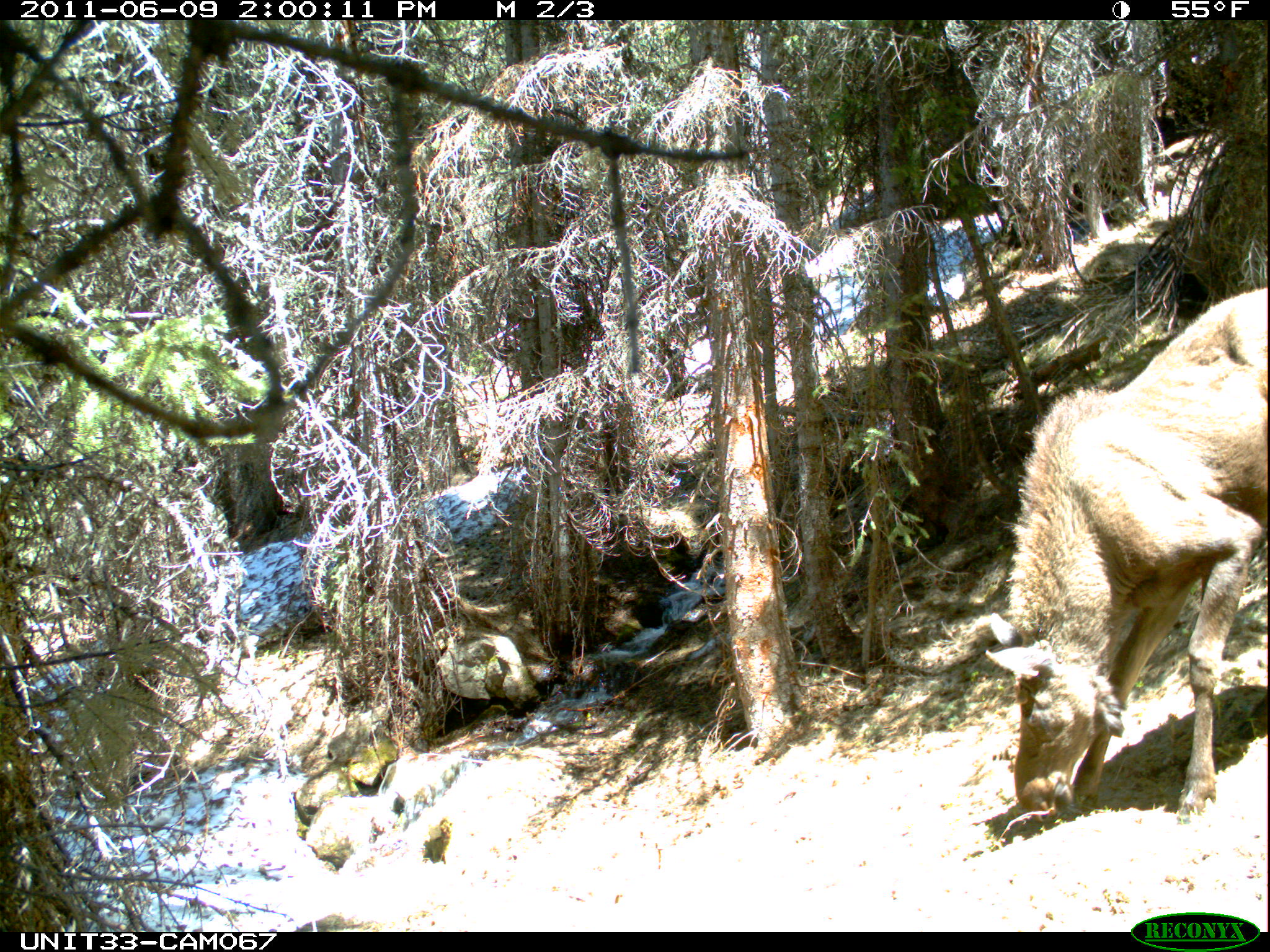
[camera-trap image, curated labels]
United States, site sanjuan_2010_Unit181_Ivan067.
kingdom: Animalia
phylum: Chordata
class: Mammalia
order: Artiodactyla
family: Cervidae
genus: Alces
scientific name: Alces alces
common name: moose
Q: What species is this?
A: Alces alces (moose).